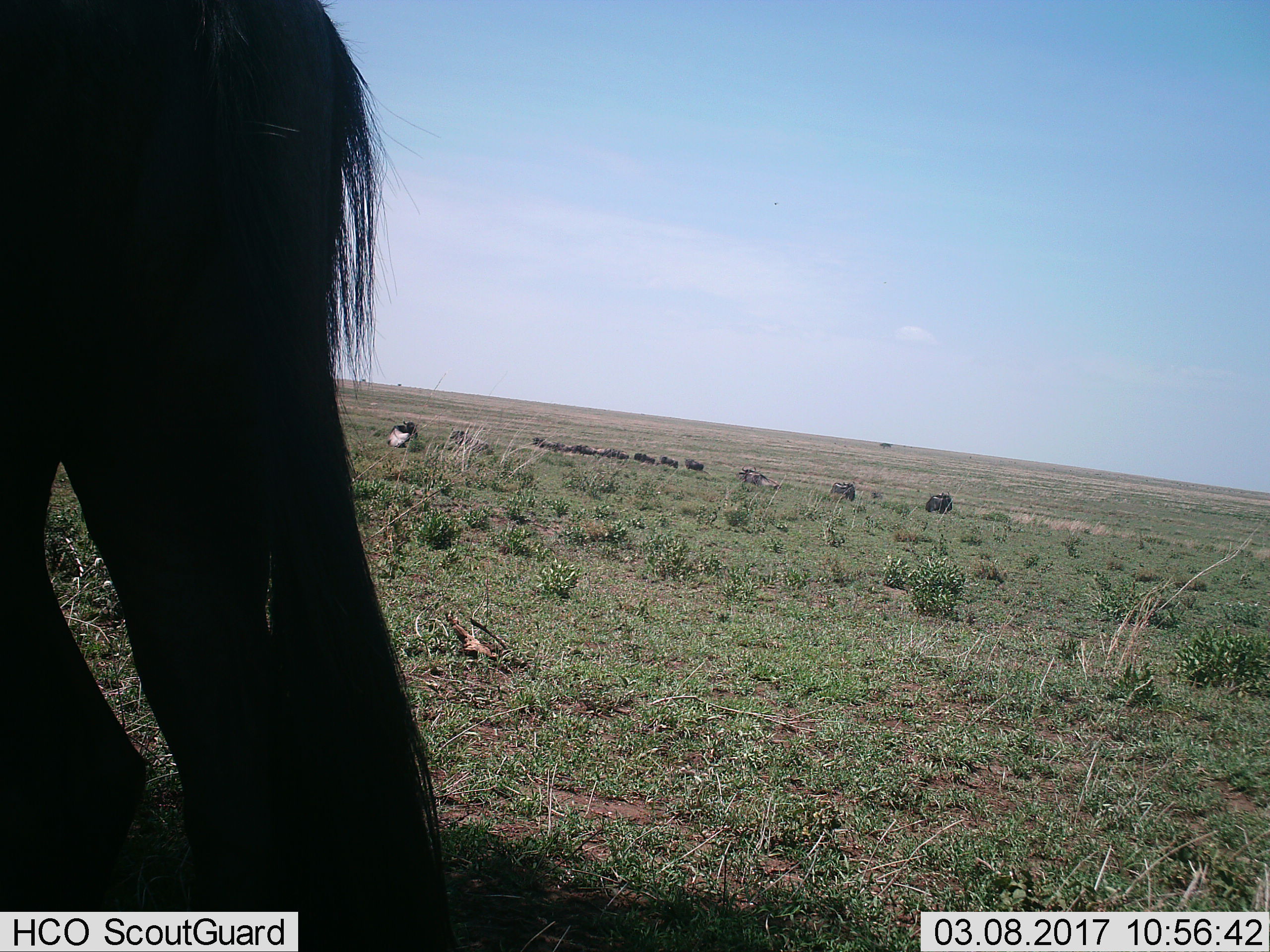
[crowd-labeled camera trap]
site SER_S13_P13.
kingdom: Animalia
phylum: Chordata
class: Mammalia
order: Artiodactyla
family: Bovidae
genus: Connochaetes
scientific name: Connochaetes taurinus taurinus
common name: blue wildebeest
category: wildebeestblue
Wildebeestblue (blue wildebeest) (Connochaetes taurinus taurinus), count 11-50. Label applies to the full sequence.